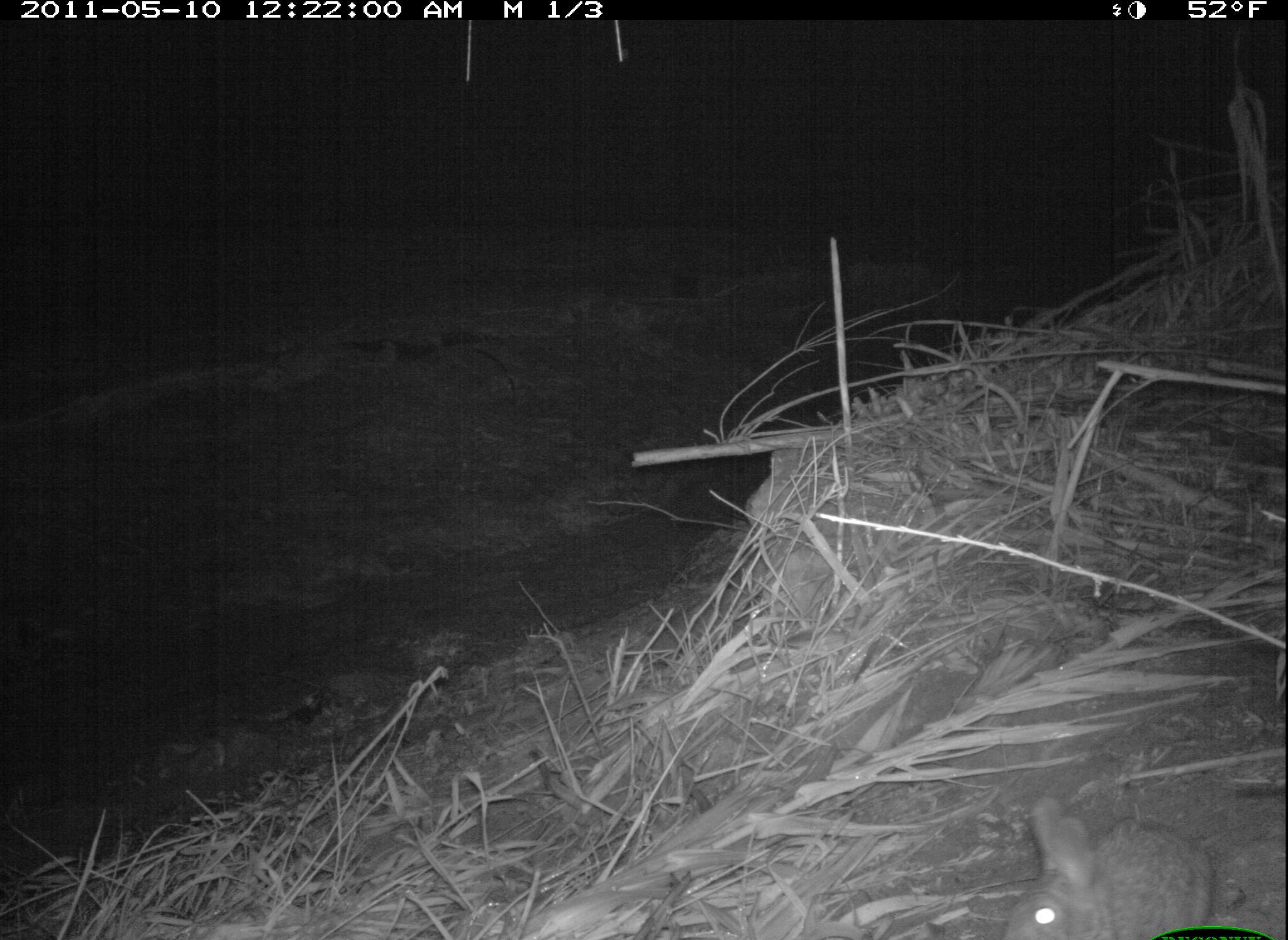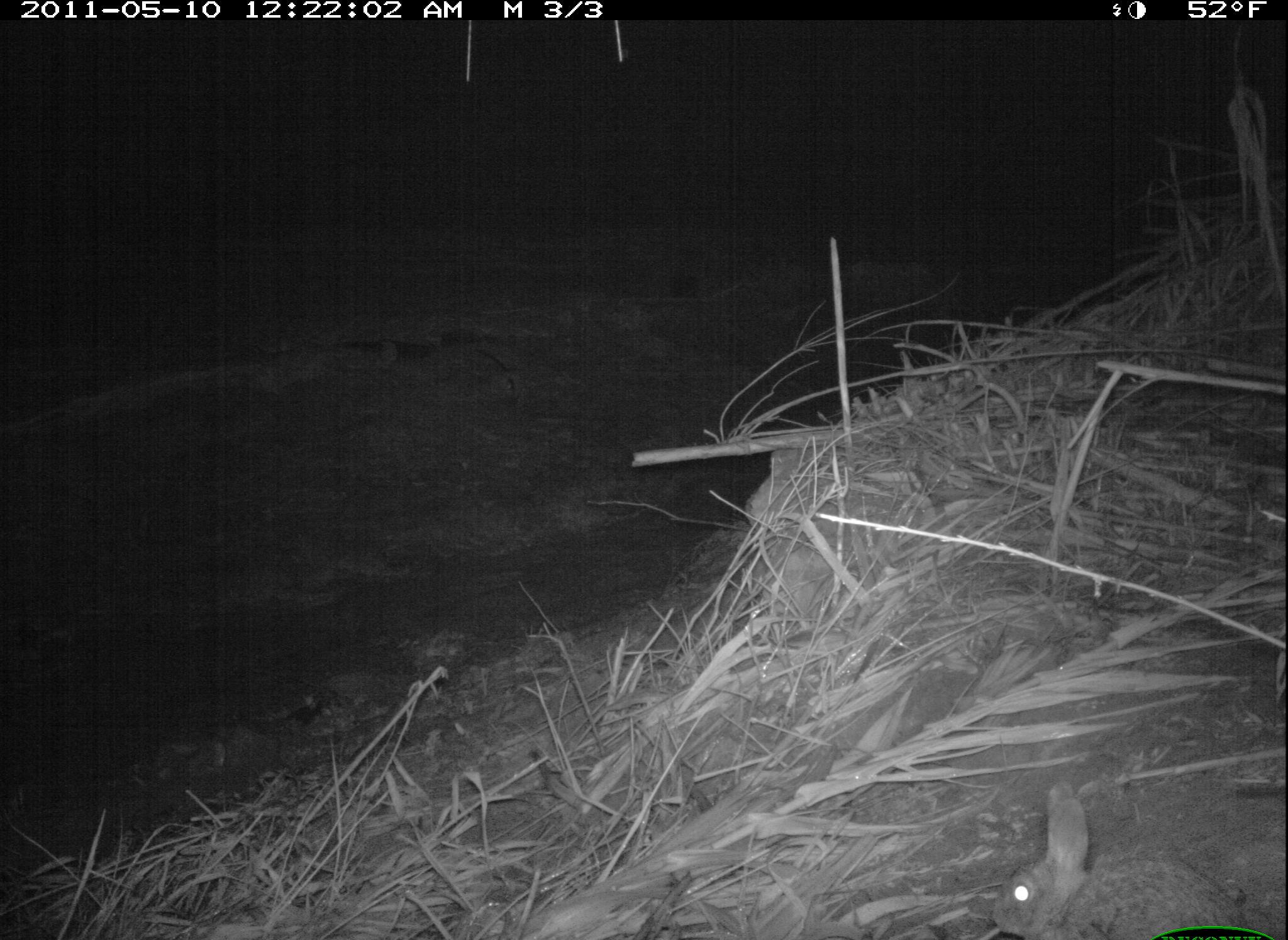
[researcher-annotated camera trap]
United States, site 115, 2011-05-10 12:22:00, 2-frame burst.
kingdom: Animalia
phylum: Chordata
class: Mammalia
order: Lagomorpha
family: Leporidae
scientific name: Leporidae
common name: rabbits and hares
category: rabbit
Rabbit (rabbits and hares) (Leporidae).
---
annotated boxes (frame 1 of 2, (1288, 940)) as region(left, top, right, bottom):
rabbit: region(995, 791, 1245, 940)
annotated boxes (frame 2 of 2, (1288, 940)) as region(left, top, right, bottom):
rabbit: region(971, 773, 1285, 940)